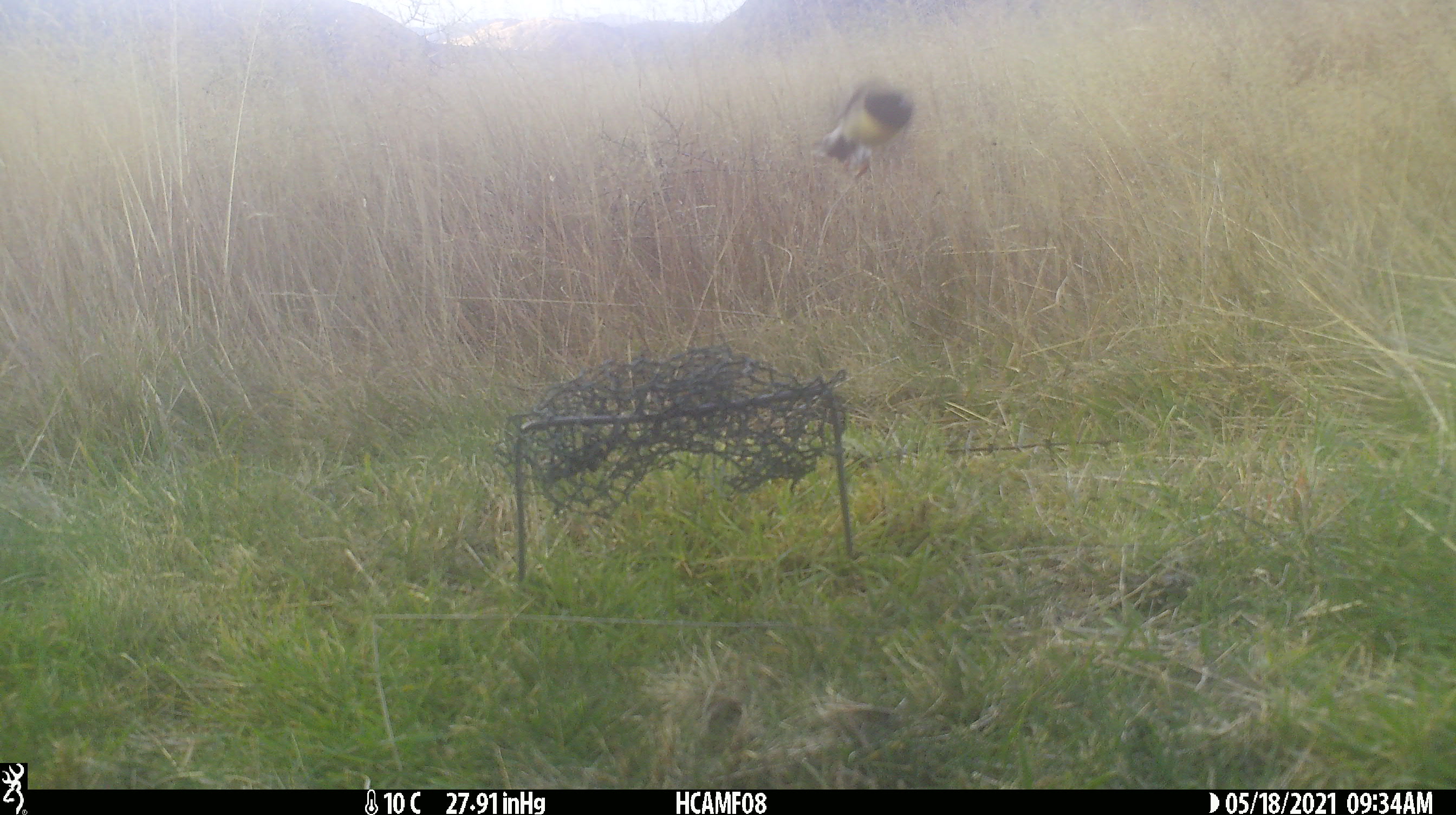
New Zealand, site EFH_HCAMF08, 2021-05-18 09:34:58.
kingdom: Animalia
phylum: Chordata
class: Aves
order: Passeriformes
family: Petroicidae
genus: Petroica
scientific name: Petroica macrocephala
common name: tomtit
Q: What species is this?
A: Tomtit (Petroica macrocephala).